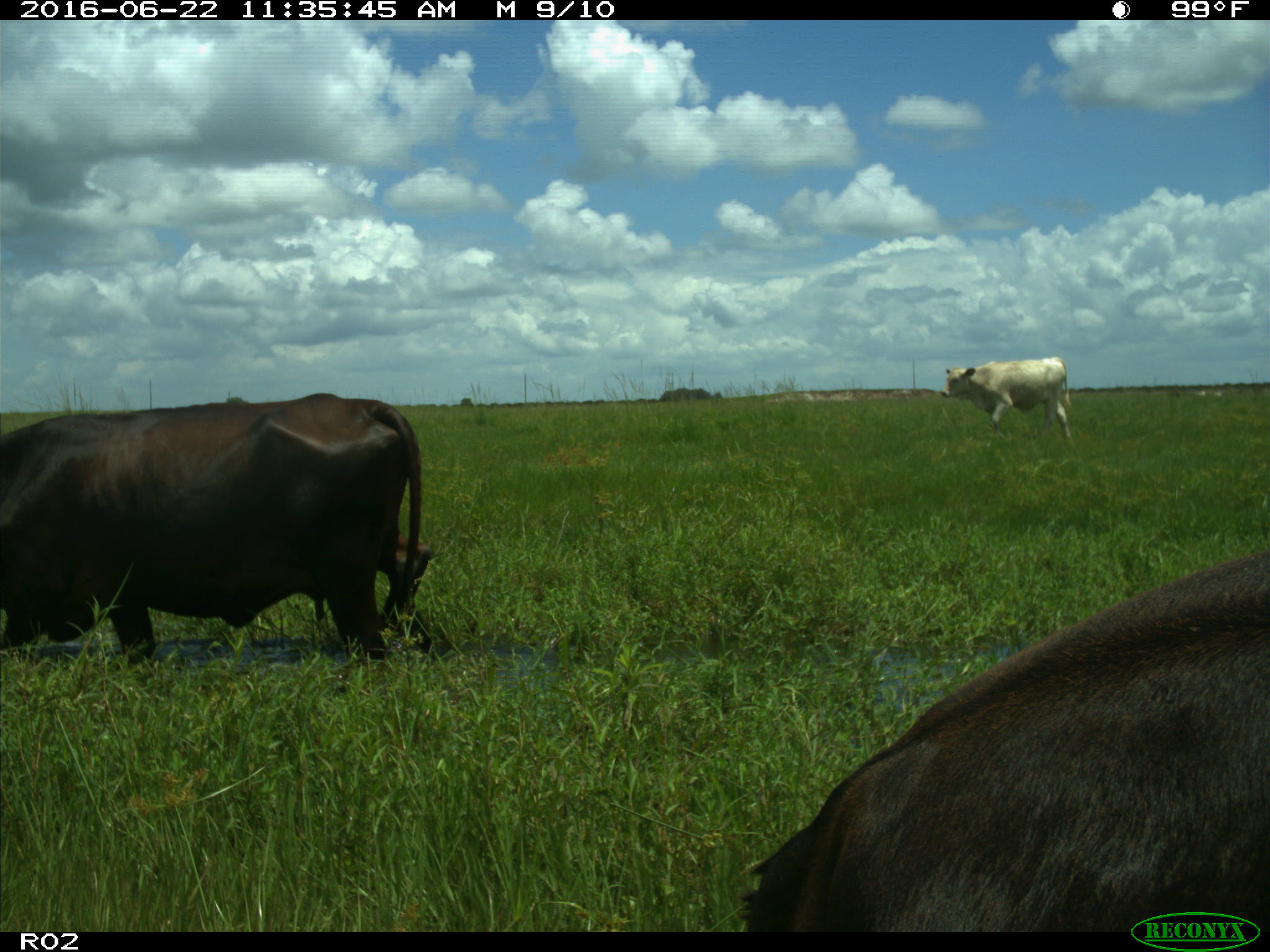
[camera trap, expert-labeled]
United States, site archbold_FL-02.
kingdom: Animalia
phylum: Chordata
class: Mammalia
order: Artiodactyla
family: Bovidae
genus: Bos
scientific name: Bos taurus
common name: domestic cow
Bos taurus (domestic cow).